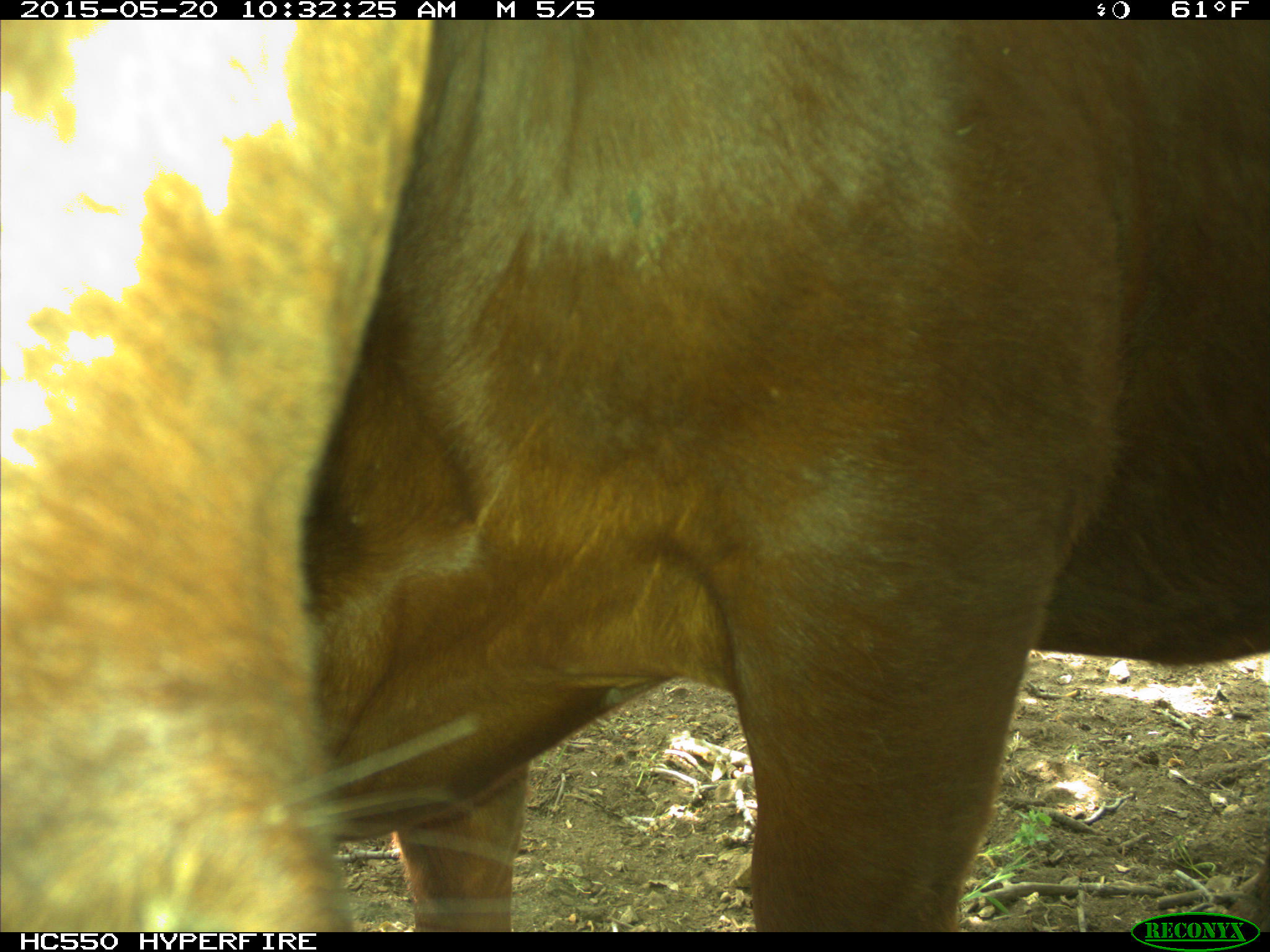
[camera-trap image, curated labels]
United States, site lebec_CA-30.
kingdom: Animalia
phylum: Chordata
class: Mammalia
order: Artiodactyla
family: Bovidae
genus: Bos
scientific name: Bos taurus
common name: domestic cow